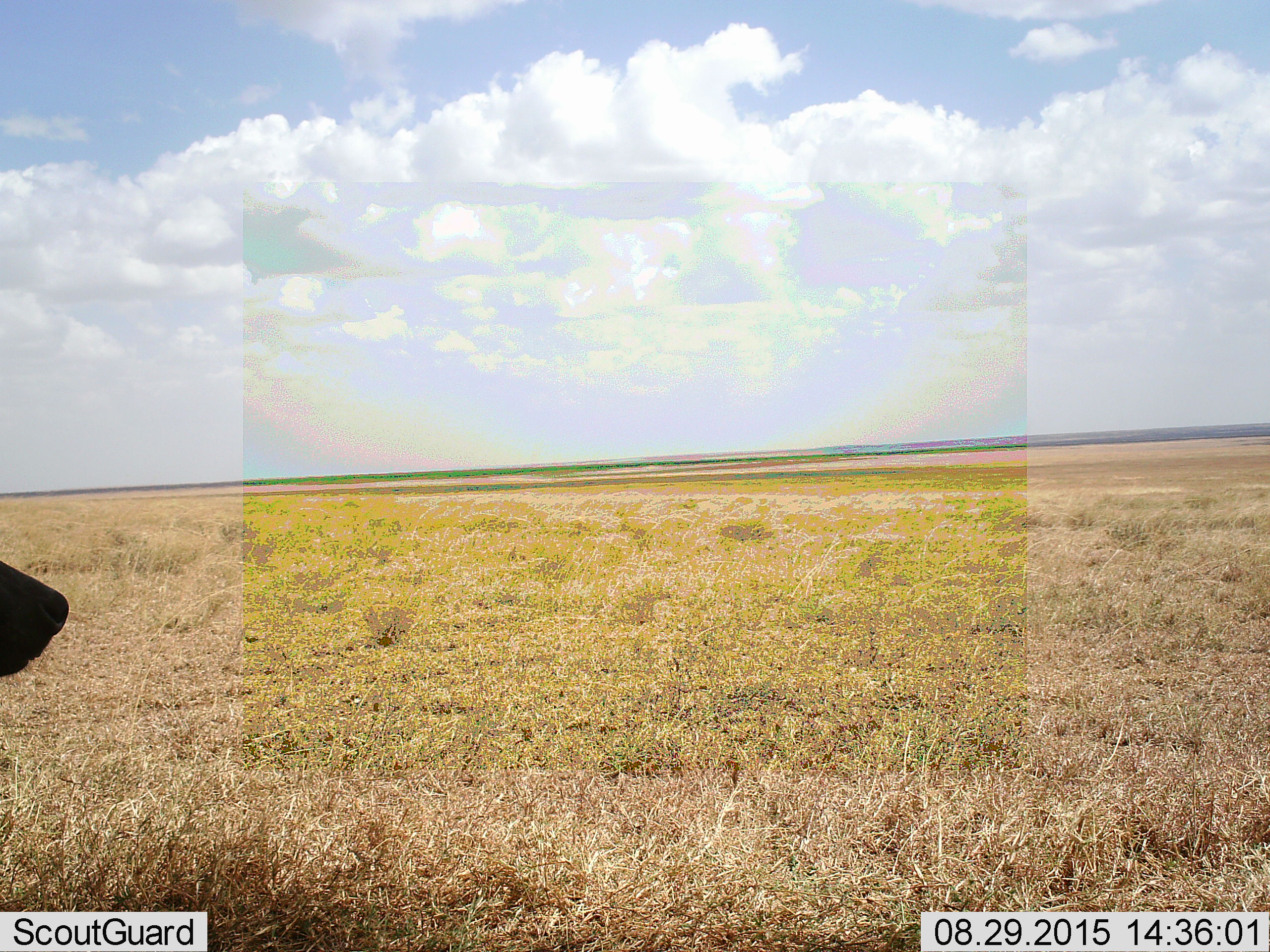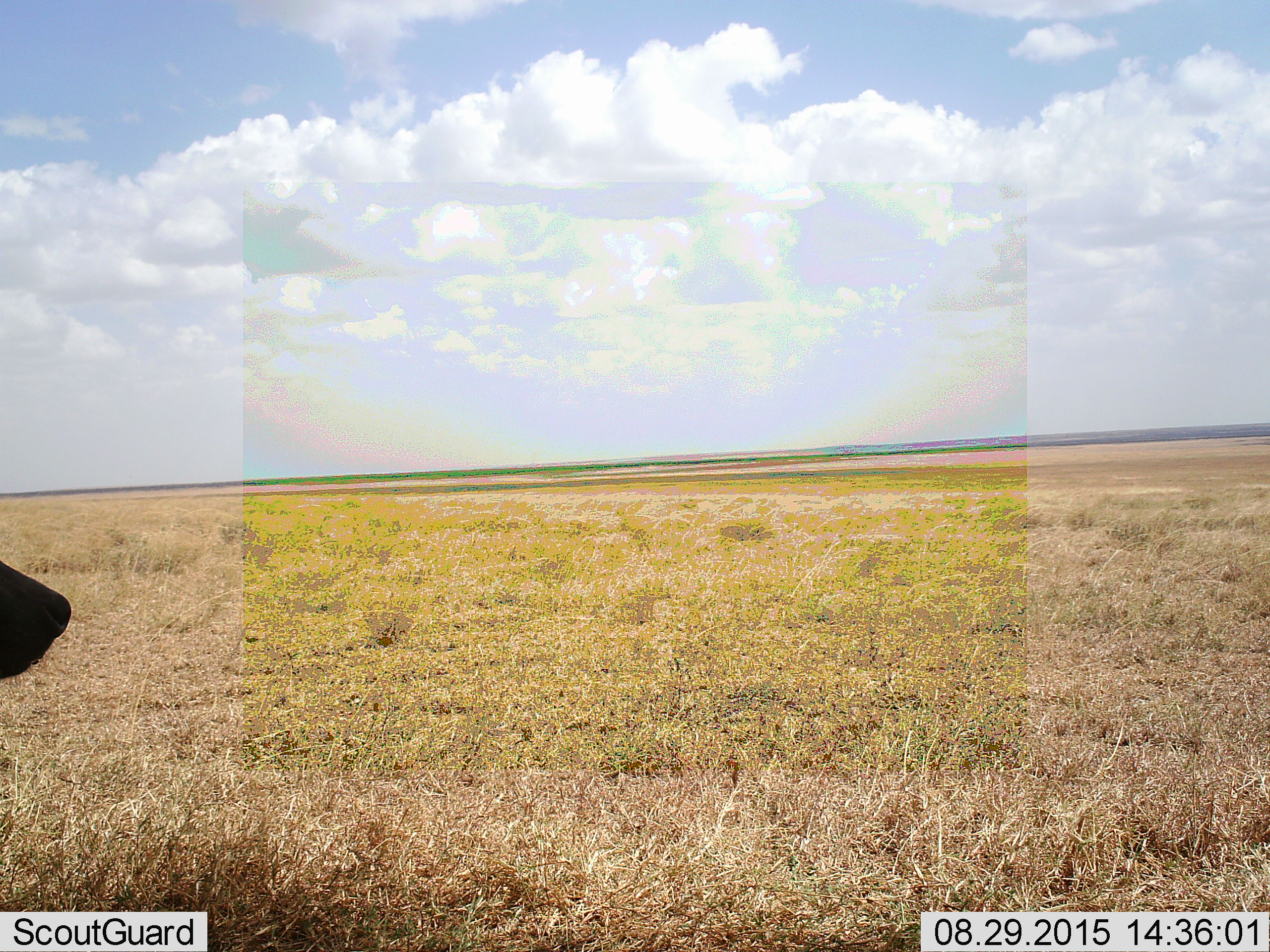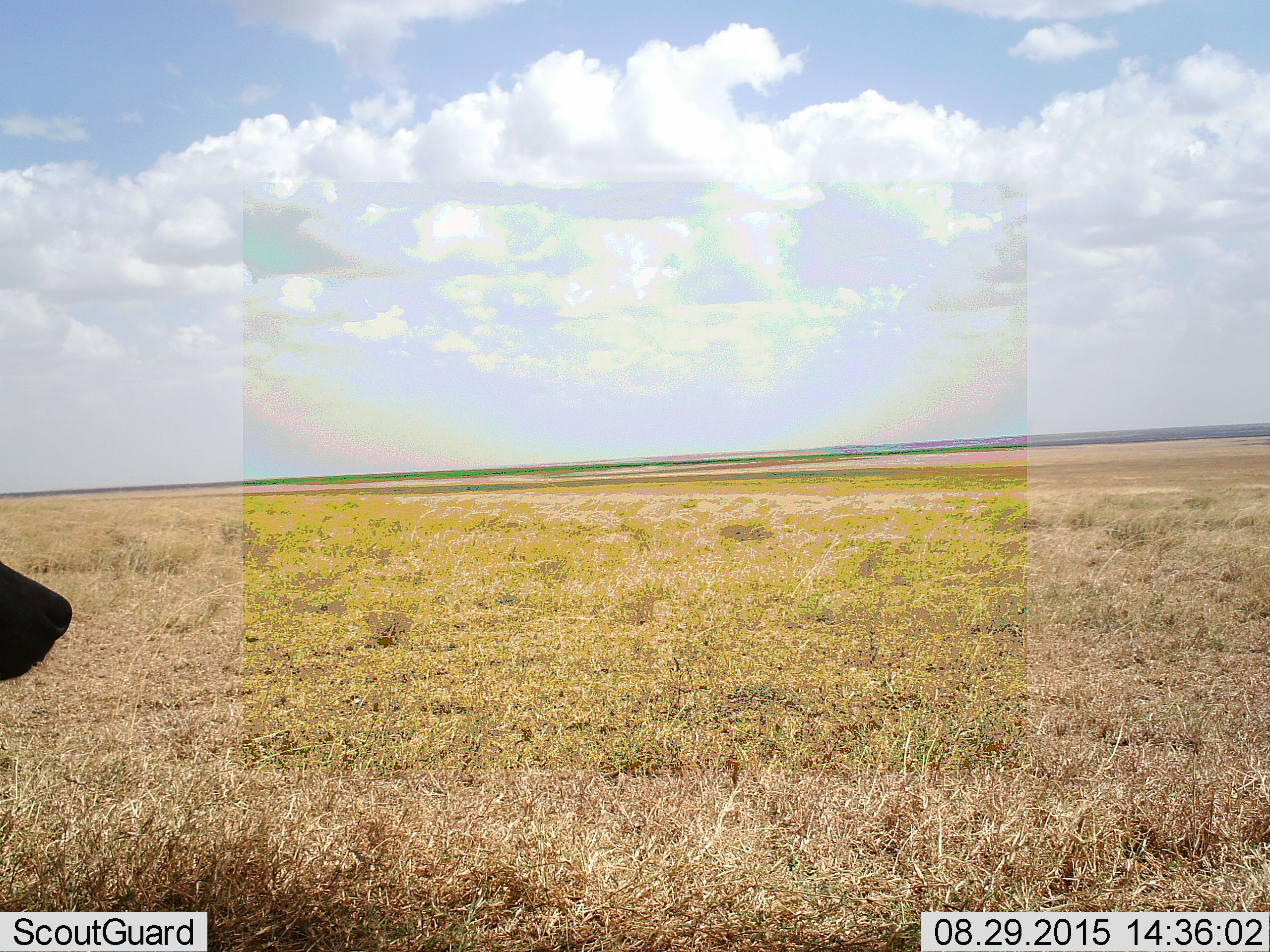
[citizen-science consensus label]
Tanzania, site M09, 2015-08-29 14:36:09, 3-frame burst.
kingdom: Animalia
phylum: Chordata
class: Mammalia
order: Carnivora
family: Hyaenidae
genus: Crocuta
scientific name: Crocuta crocuta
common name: spotted hyena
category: hyenaspotted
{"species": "hyenaspotted (spotted hyena) (Crocuta crocuta)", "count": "1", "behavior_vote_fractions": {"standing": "100%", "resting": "25%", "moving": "0%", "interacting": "0%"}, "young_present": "0%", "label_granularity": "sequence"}